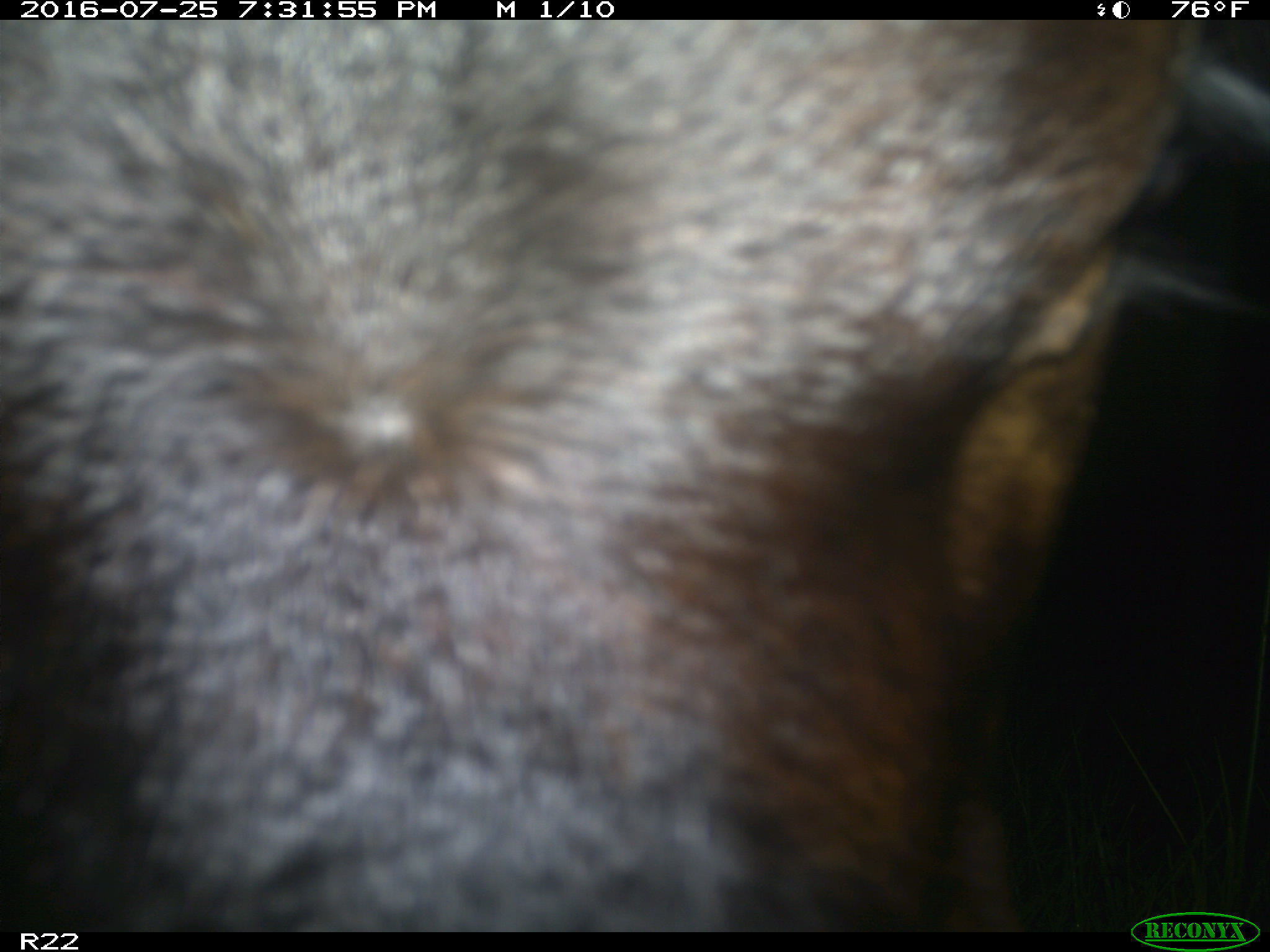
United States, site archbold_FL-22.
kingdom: Animalia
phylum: Chordata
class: Mammalia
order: Artiodactyla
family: Bovidae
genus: Bos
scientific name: Bos taurus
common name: domestic cow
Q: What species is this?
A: Bos taurus (domestic cow).